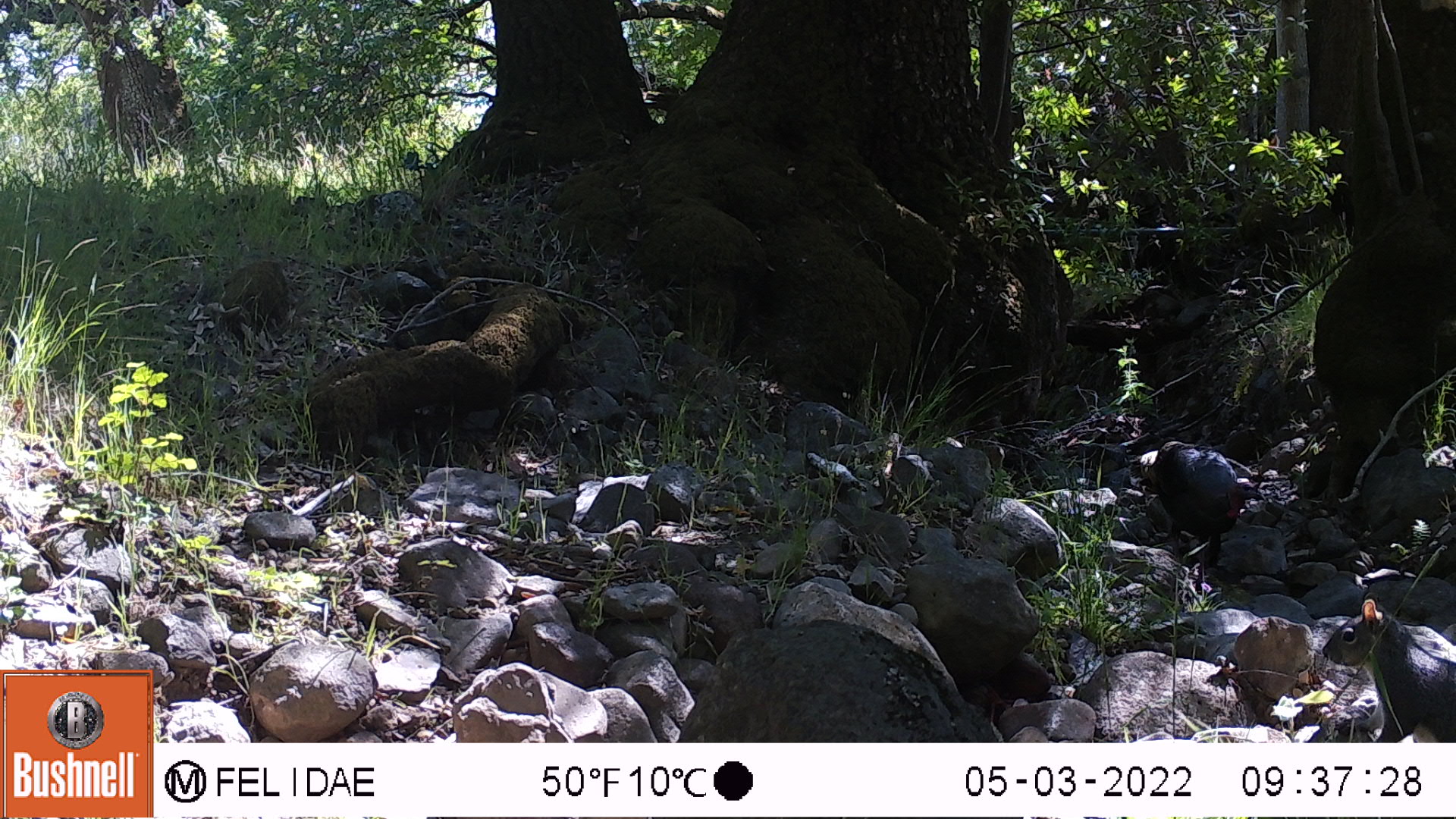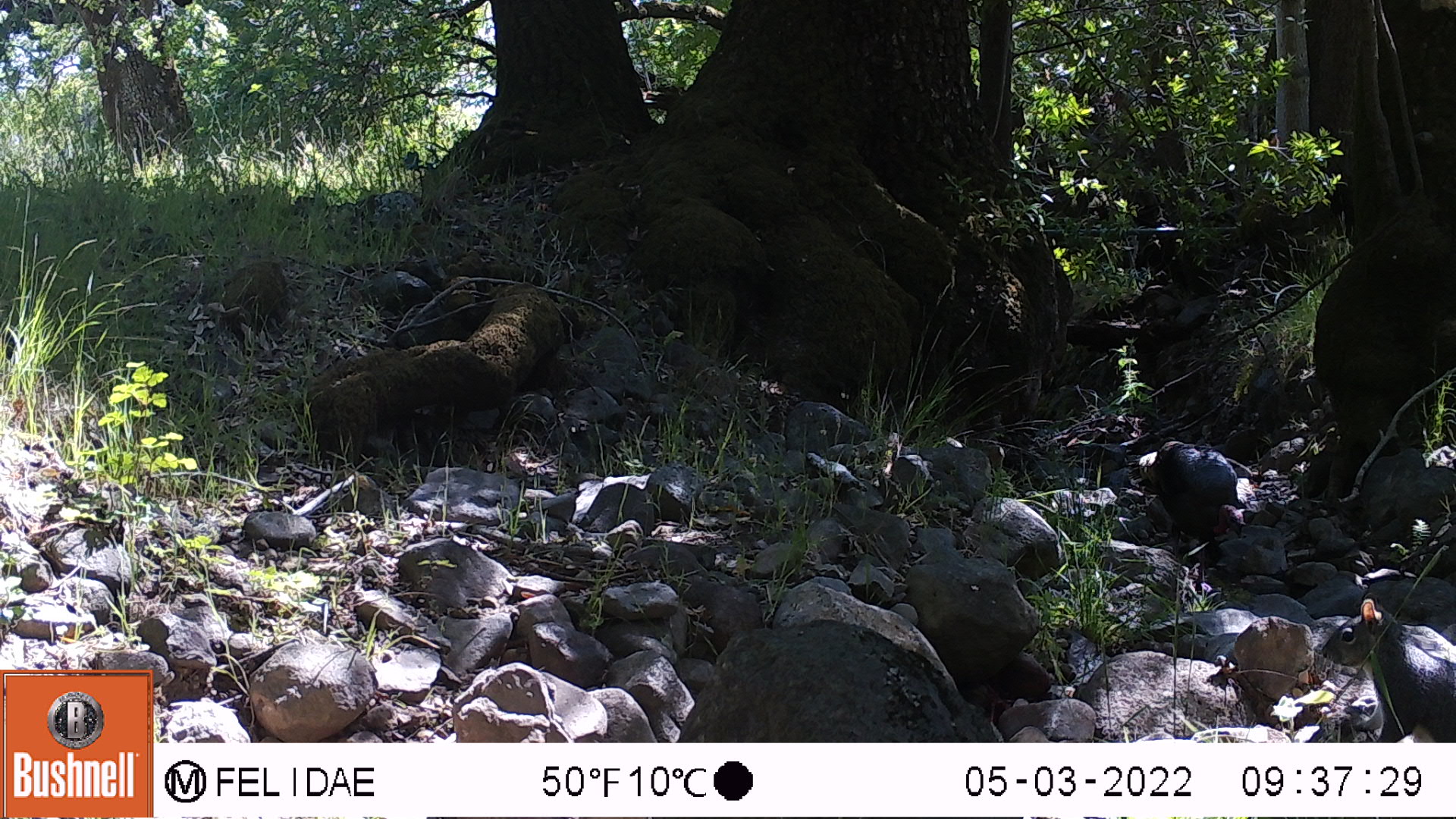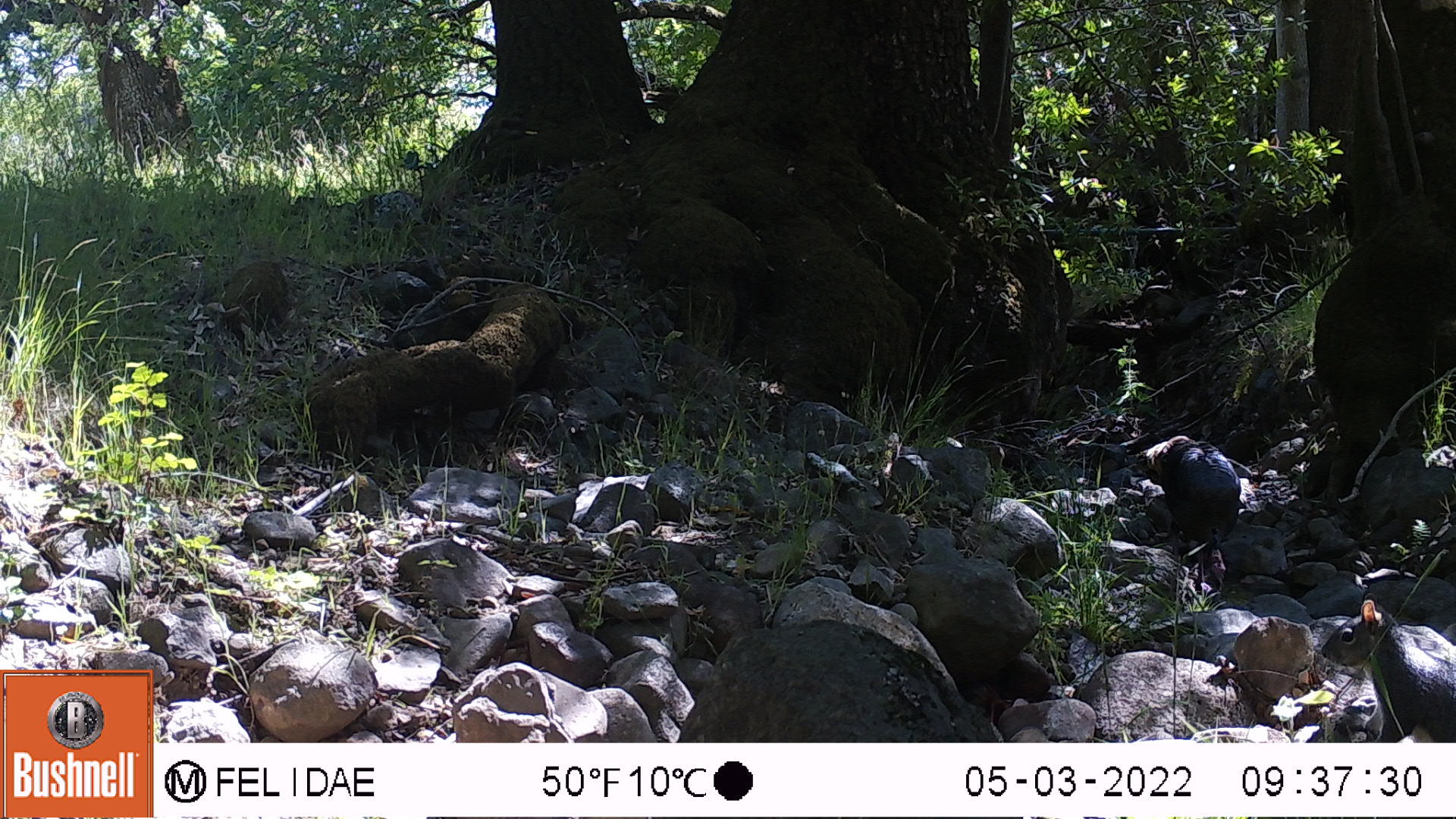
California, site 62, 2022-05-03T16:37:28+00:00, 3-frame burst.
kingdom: Animalia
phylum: Chordata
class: Aves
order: Galliformes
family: Phasianidae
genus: Meleagris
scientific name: Meleagris gallopavo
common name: turkey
Turkey (Meleagris gallopavo).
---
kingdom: Animalia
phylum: Chordata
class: Mammalia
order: Rodentia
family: Sciuridae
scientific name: Sciuridae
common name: squirrel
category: unknown squirrel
Unknown squirrel (squirrel) (Sciuridae).